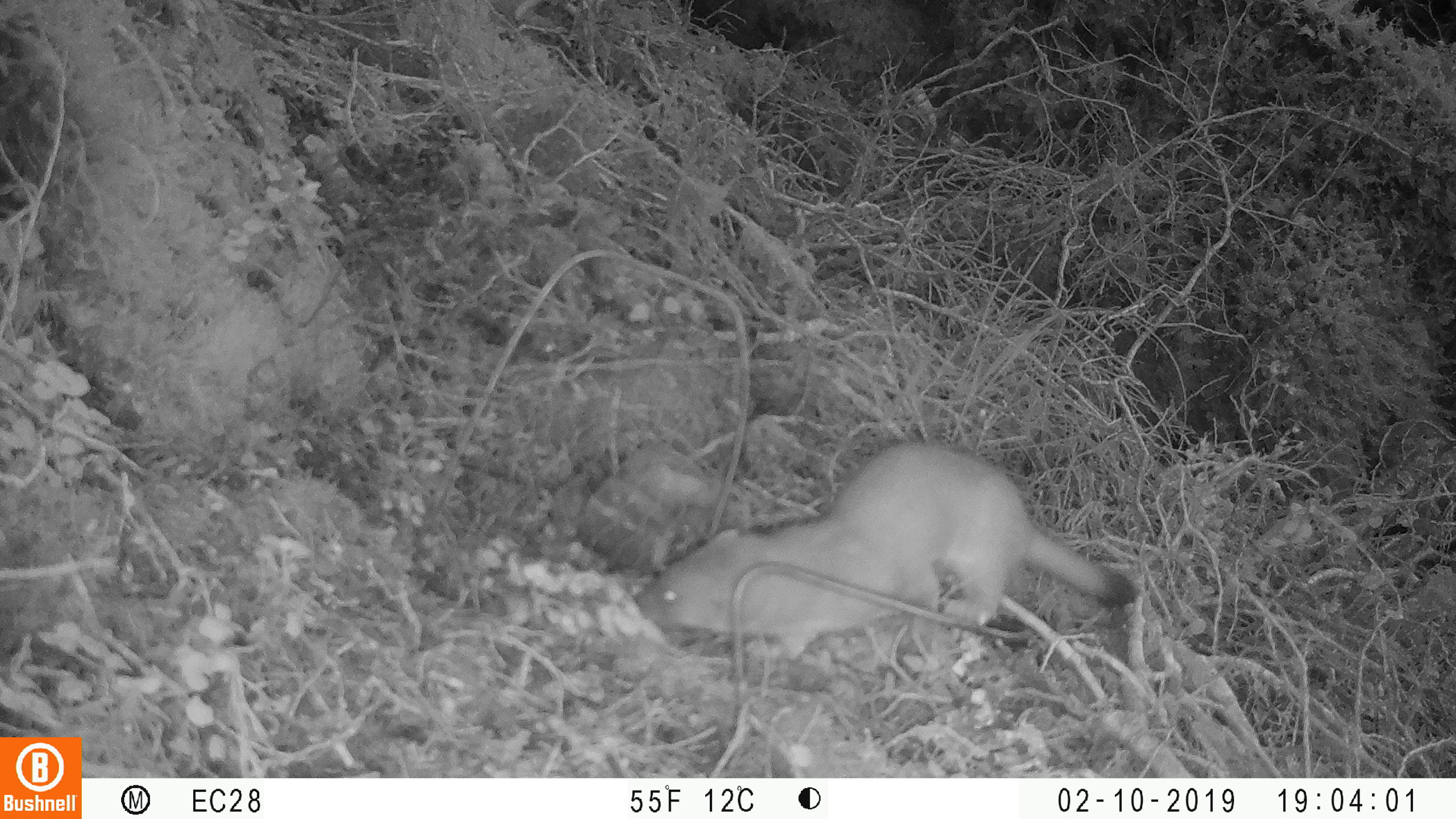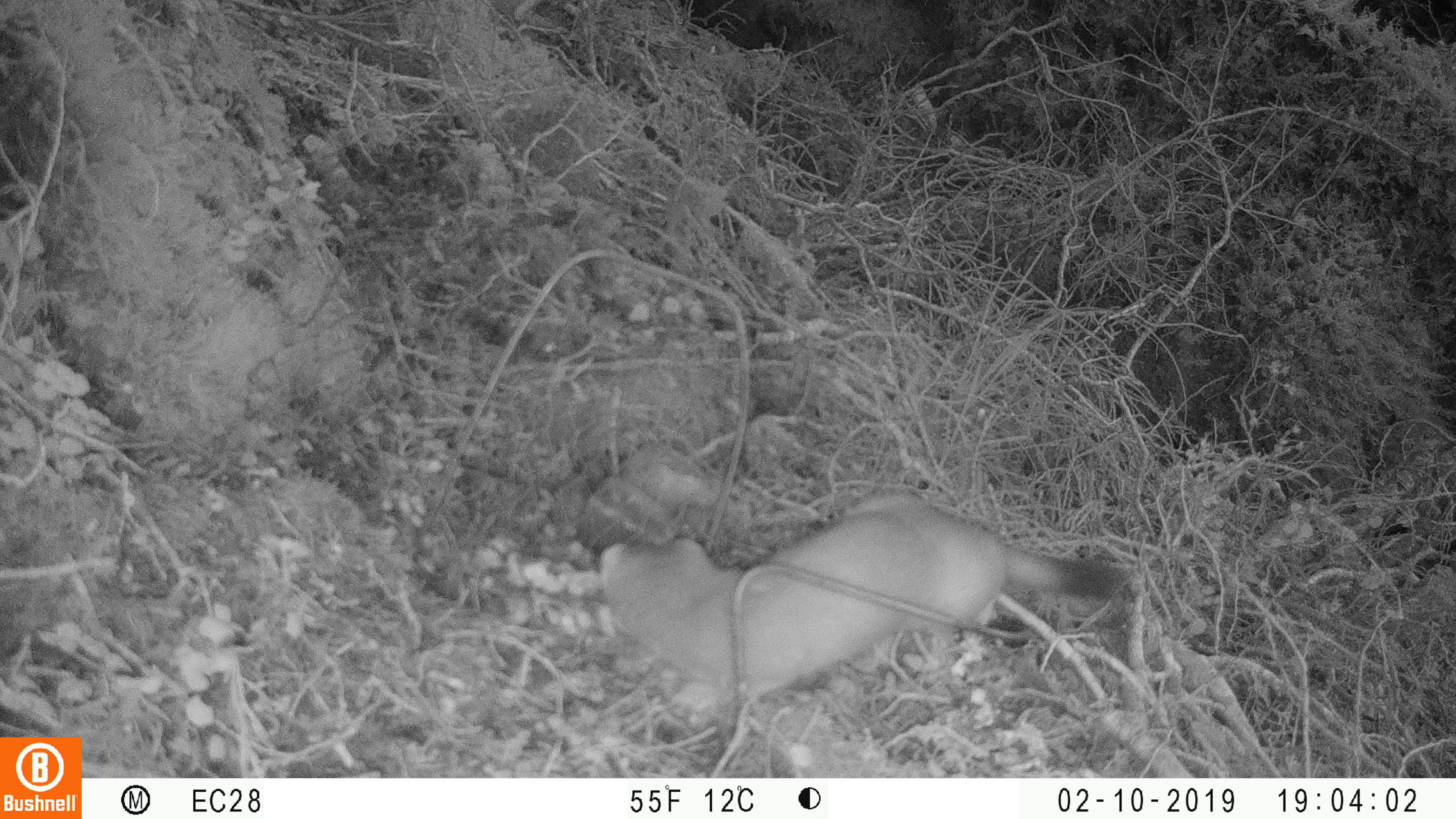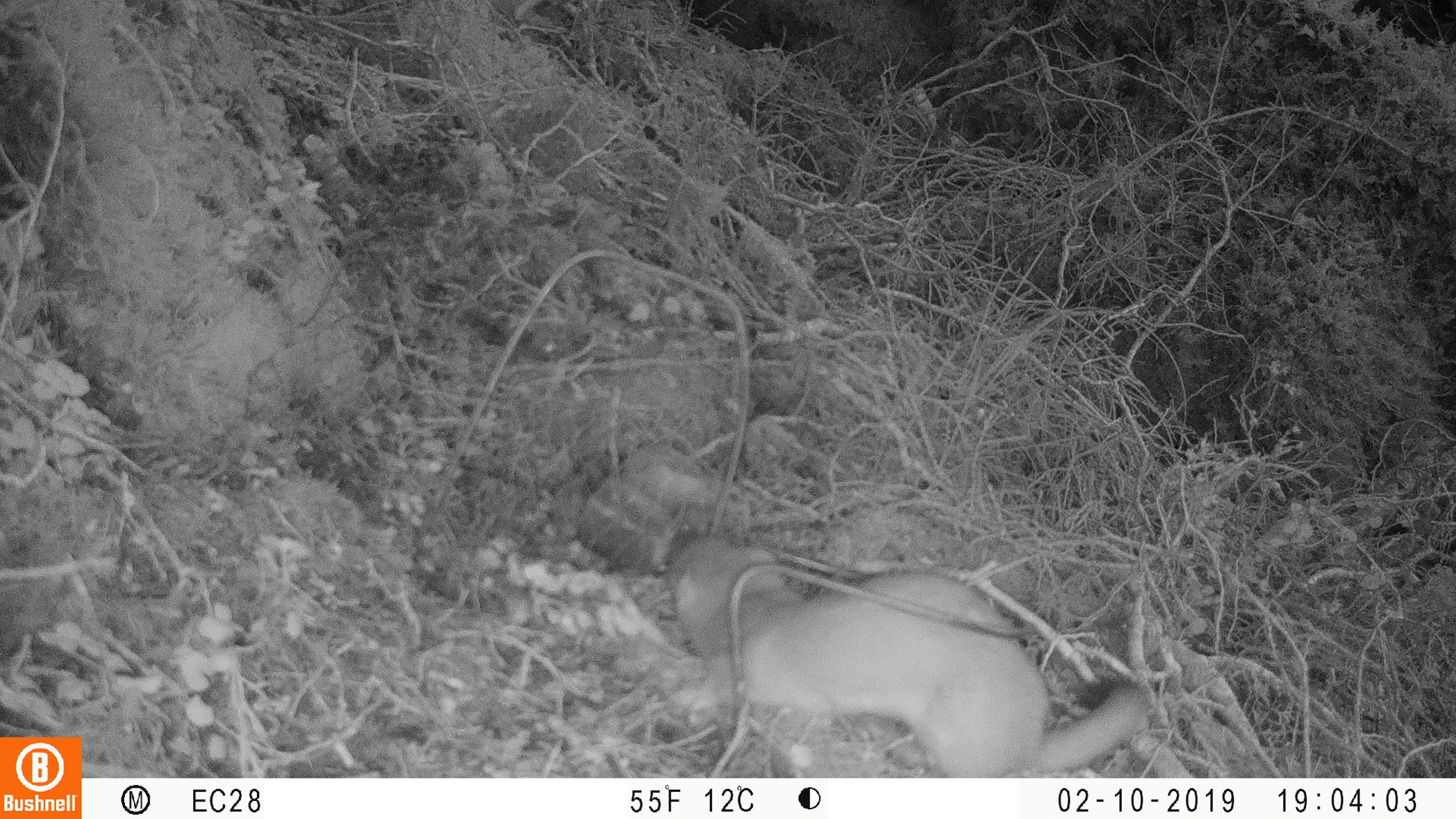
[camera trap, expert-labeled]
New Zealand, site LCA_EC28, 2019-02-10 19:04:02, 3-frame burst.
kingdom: Animalia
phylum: Chordata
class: Mammalia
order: Carnivora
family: Mustelidae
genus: Mustela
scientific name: Mustela erminea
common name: stoat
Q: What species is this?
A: Stoat (Mustela erminea).